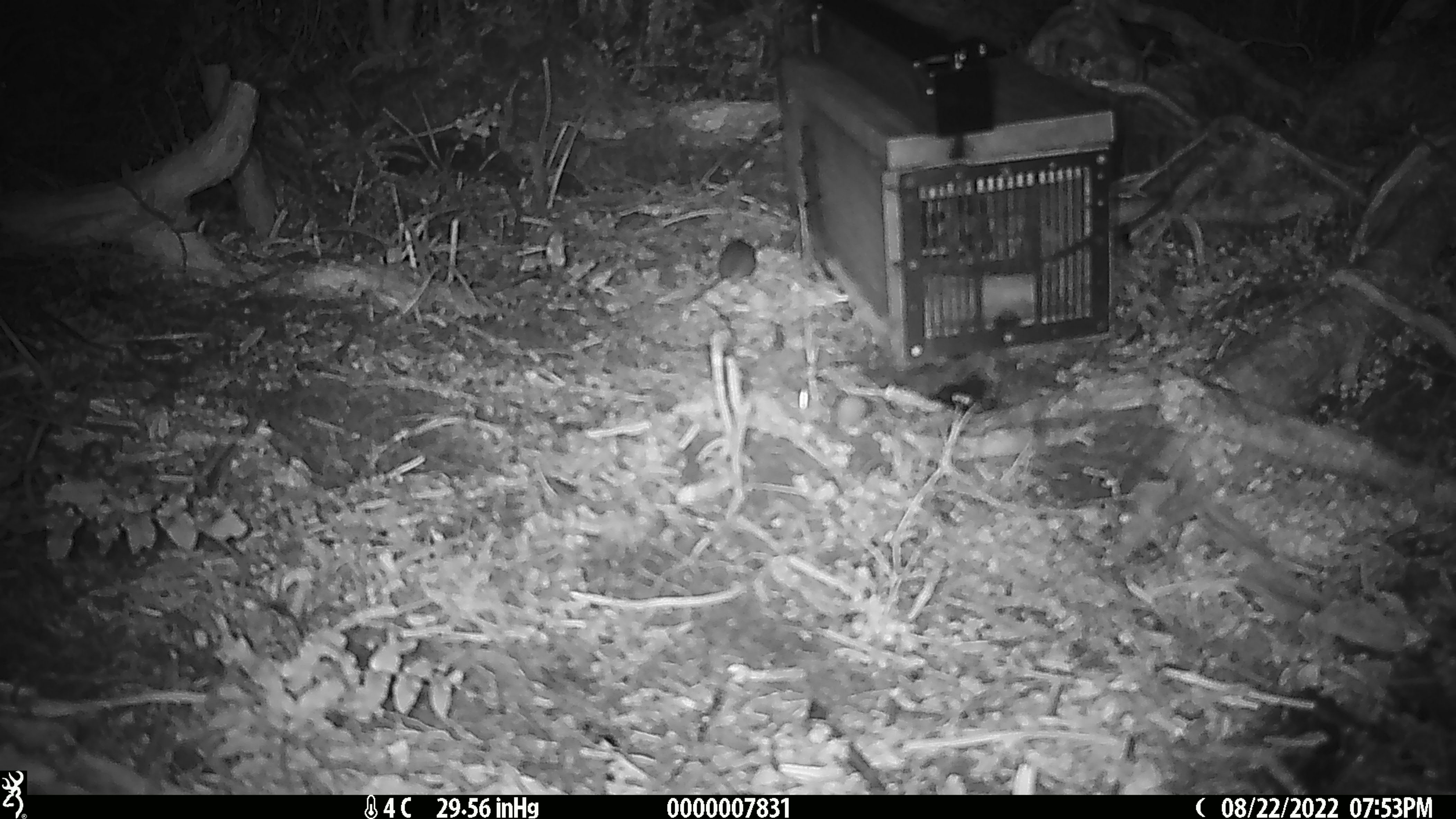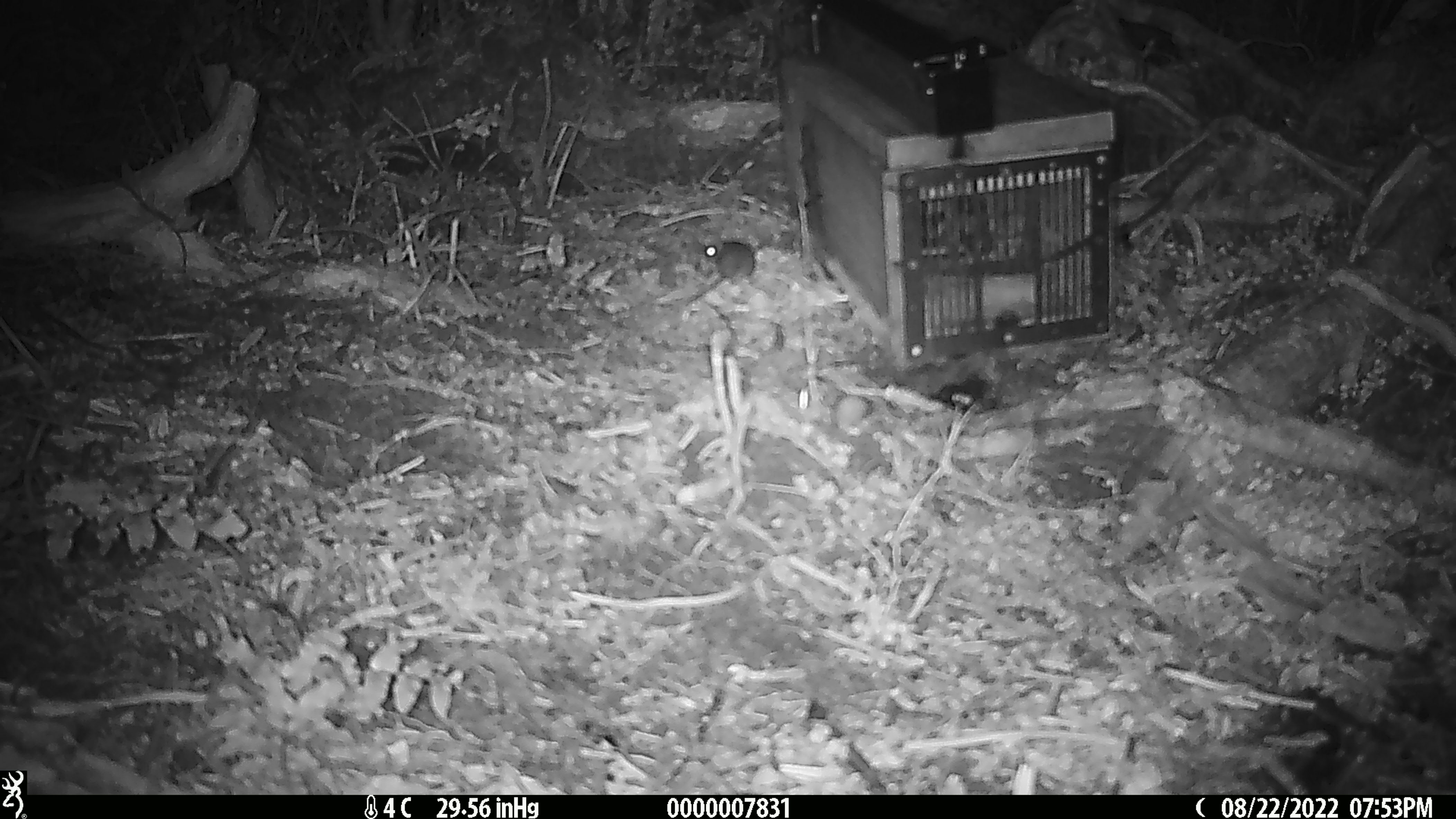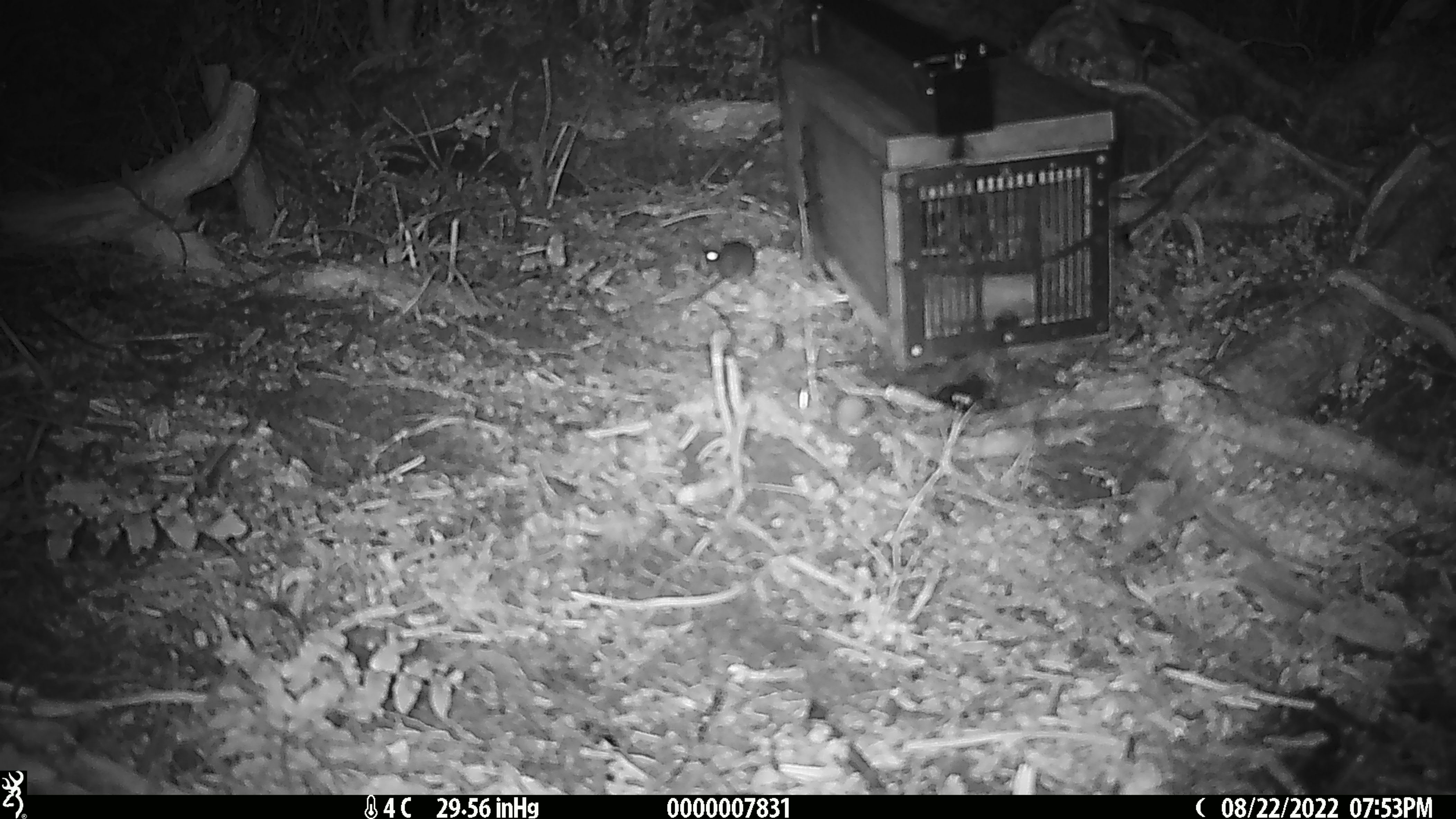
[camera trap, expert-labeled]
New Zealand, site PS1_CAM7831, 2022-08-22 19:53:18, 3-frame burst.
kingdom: Animalia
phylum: Chordata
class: Mammalia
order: Rodentia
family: Muridae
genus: Mus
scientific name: Mus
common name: mouse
Mouse (Mus).